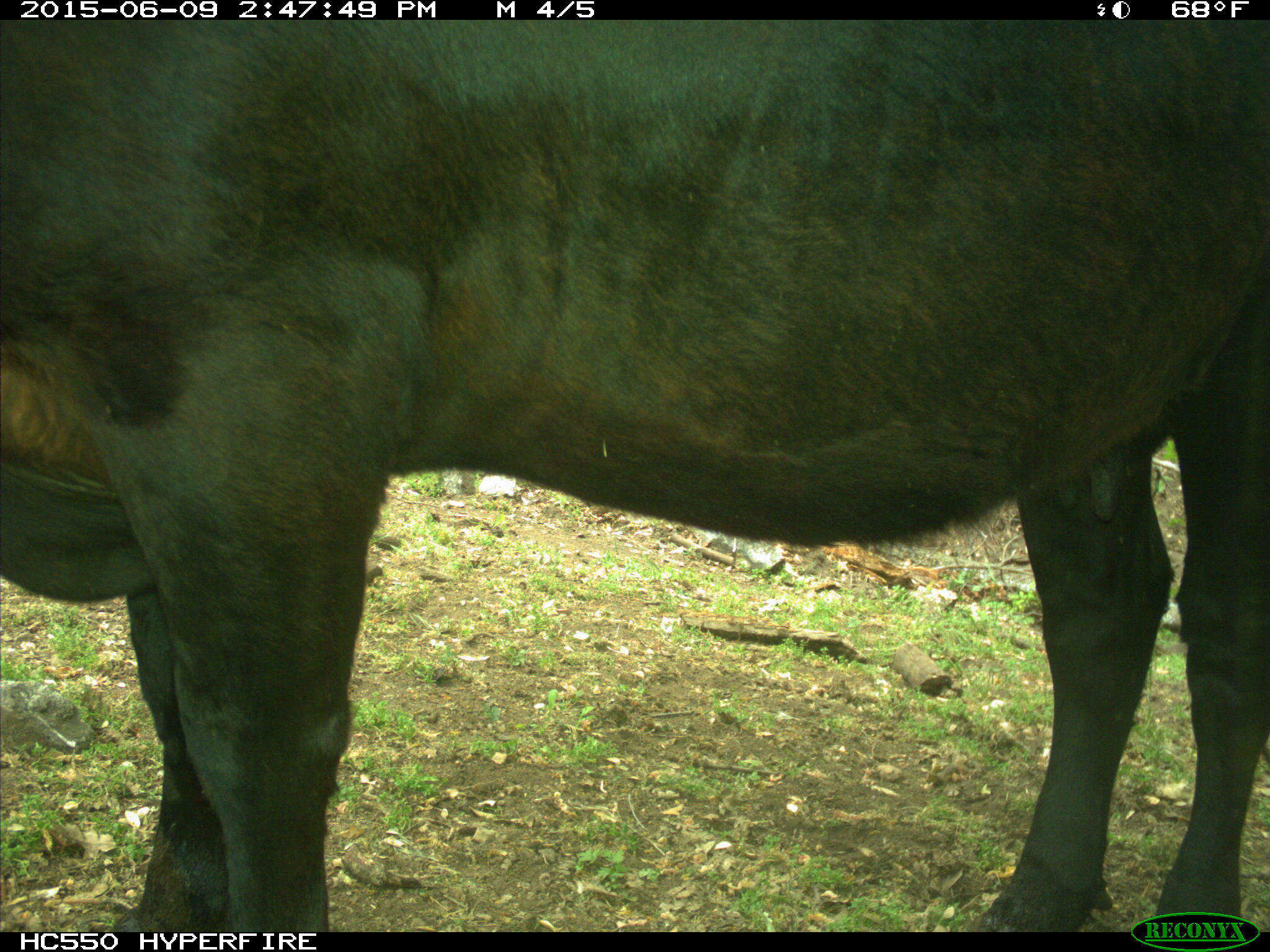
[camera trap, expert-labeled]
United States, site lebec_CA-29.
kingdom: Animalia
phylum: Chordata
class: Mammalia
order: Artiodactyla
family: Bovidae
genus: Bos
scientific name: Bos taurus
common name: domestic cow